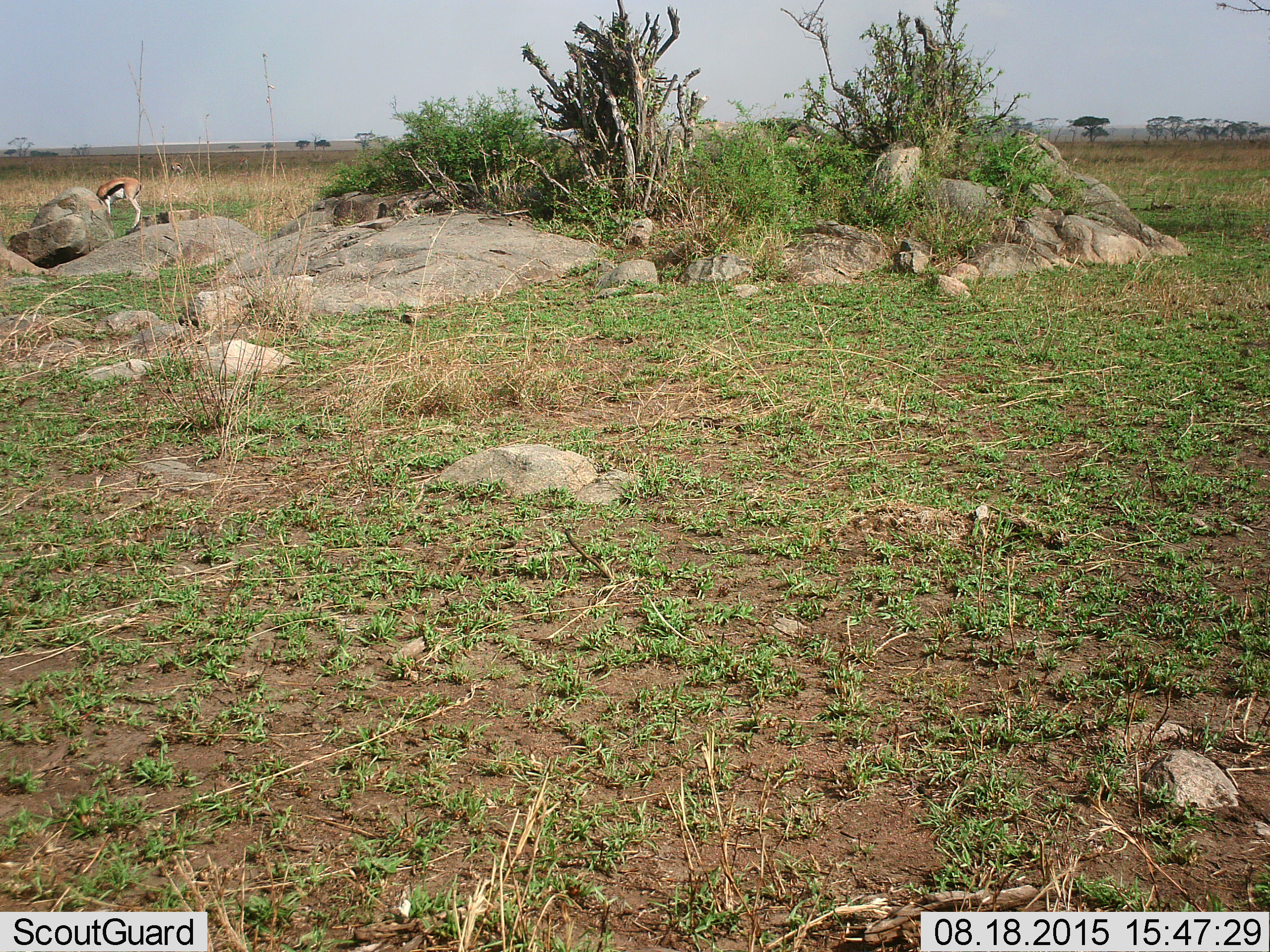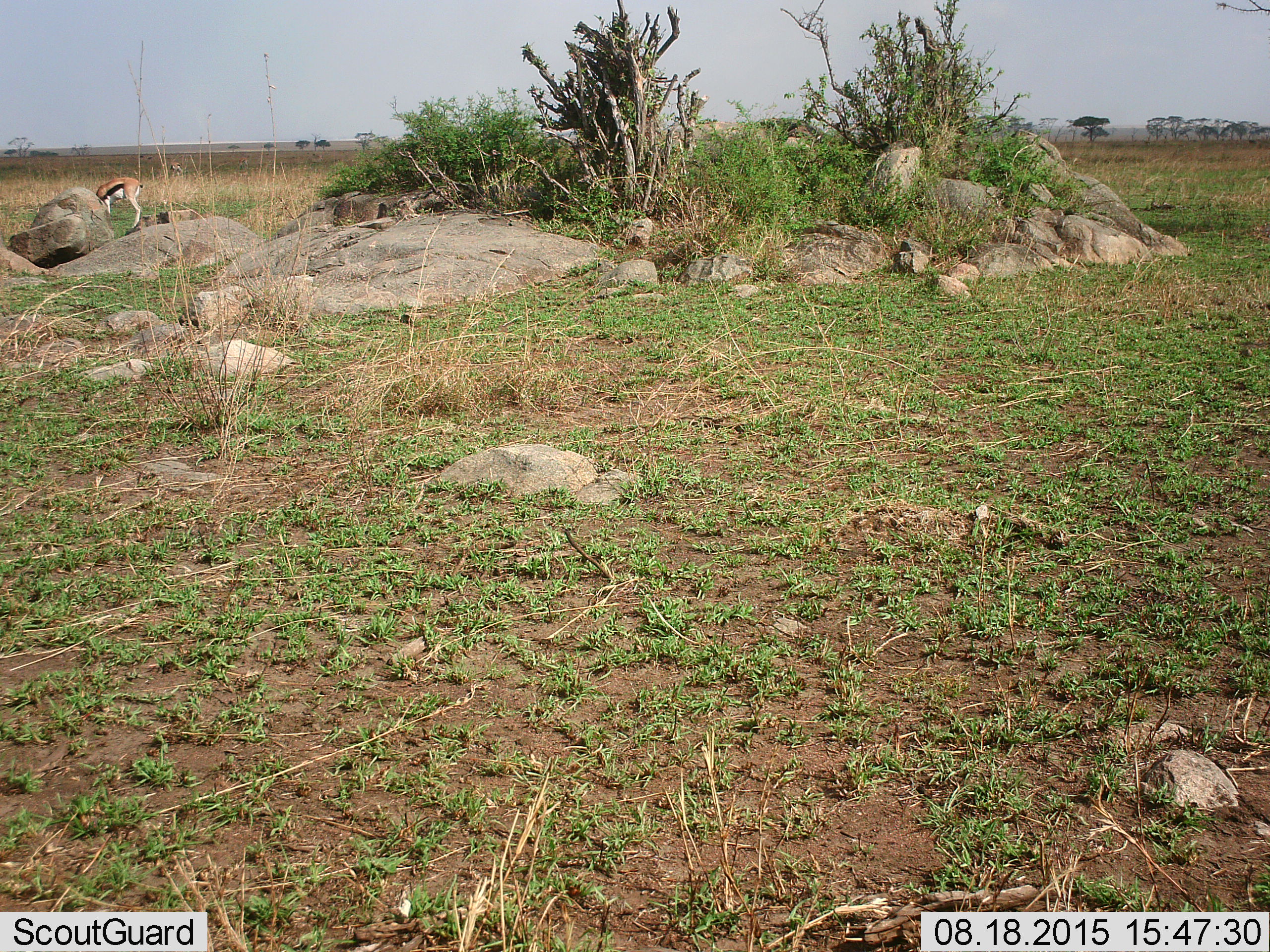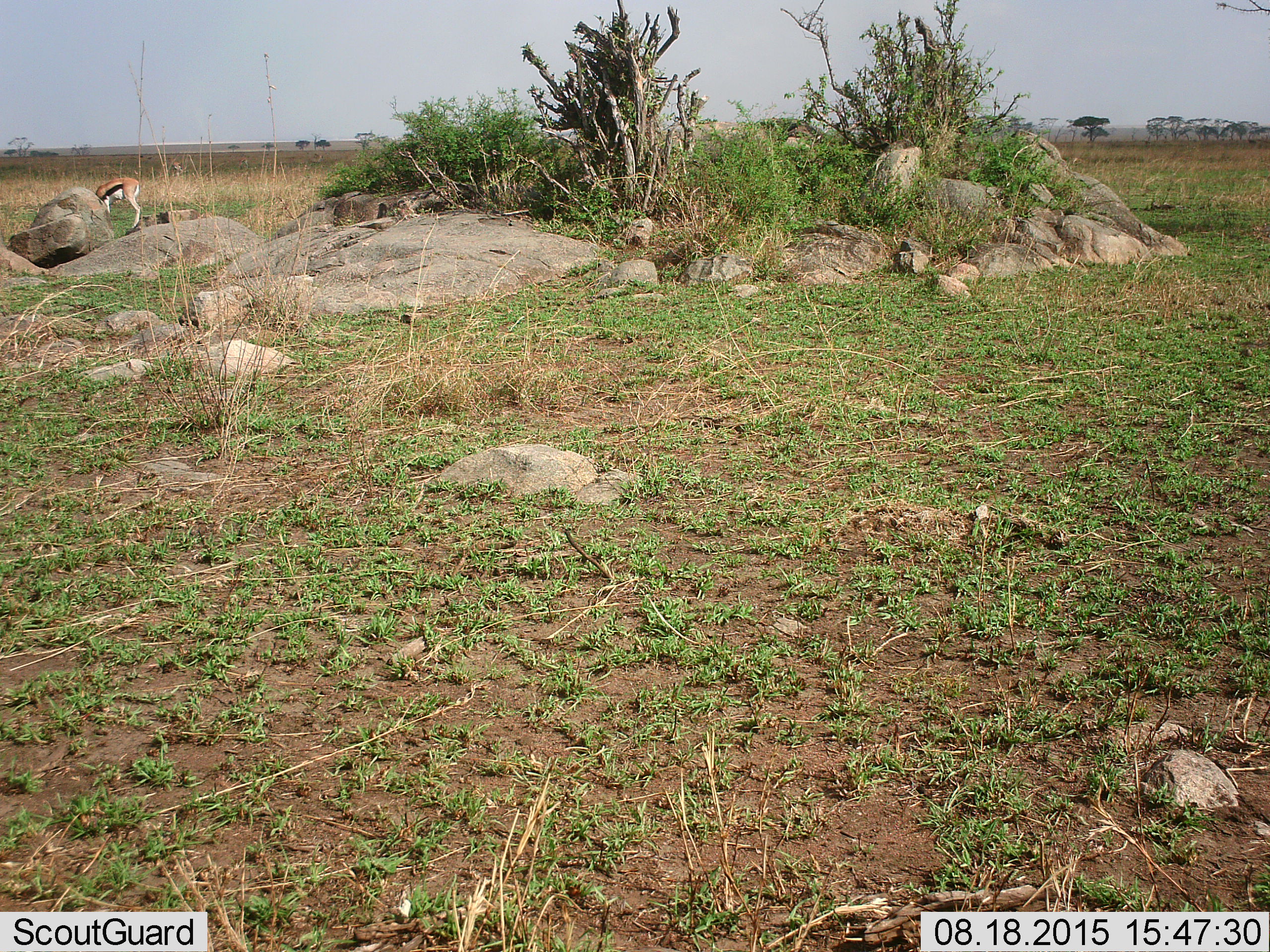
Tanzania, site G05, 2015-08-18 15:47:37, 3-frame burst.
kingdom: Animalia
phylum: Chordata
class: Mammalia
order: Artiodactyla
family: Bovidae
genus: Eudorcas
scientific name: Eudorcas thomsonii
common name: thomson's gazelle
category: gazellethomsons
Gazellethomsons (thomson's gazelle) (Eudorcas thomsonii), count 1. Behavior (volunteer vote fractions): standing 55%, resting 0%, moving 9%, interacting 0%. Young present (vote fraction): 0%. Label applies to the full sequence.